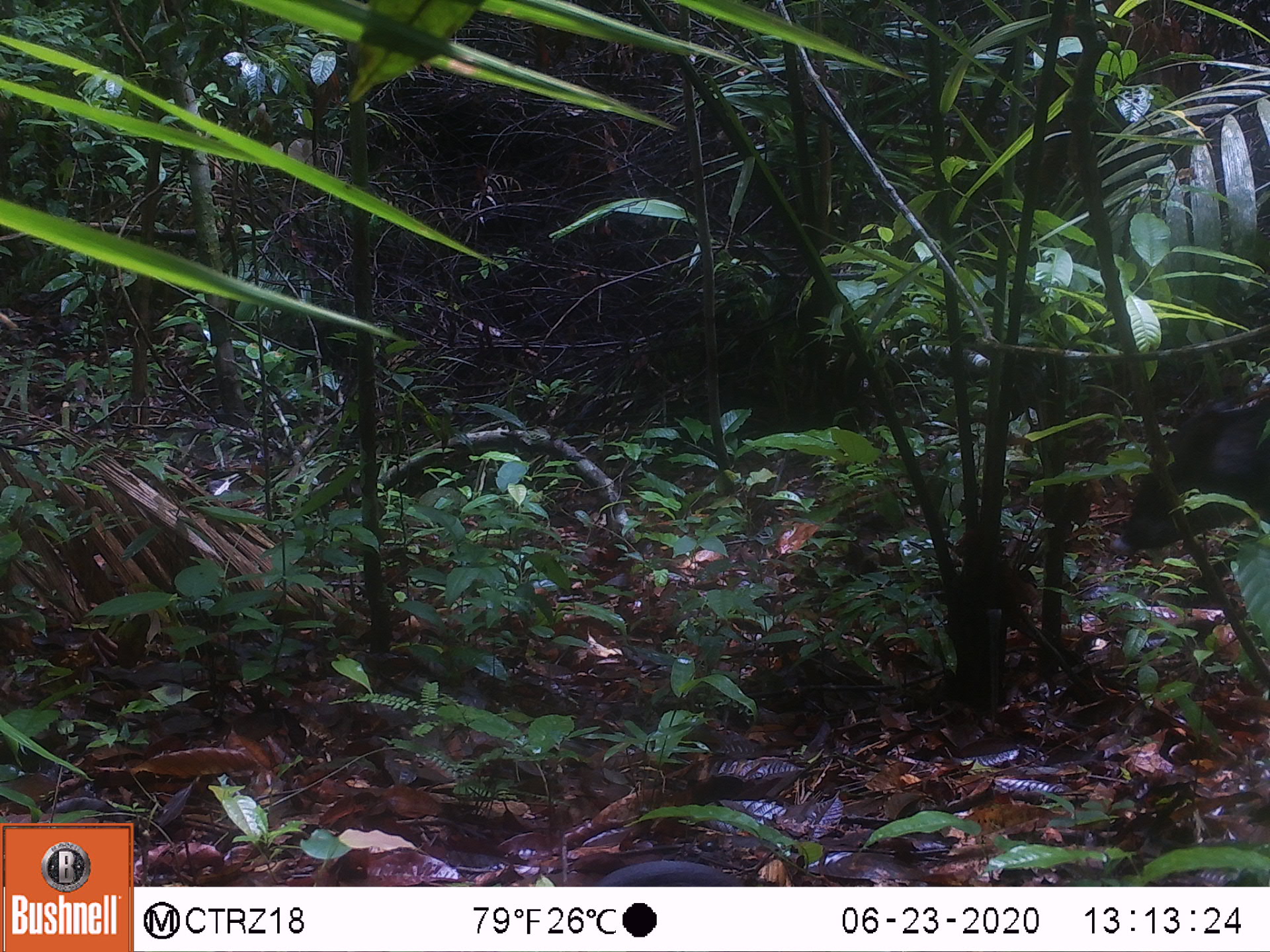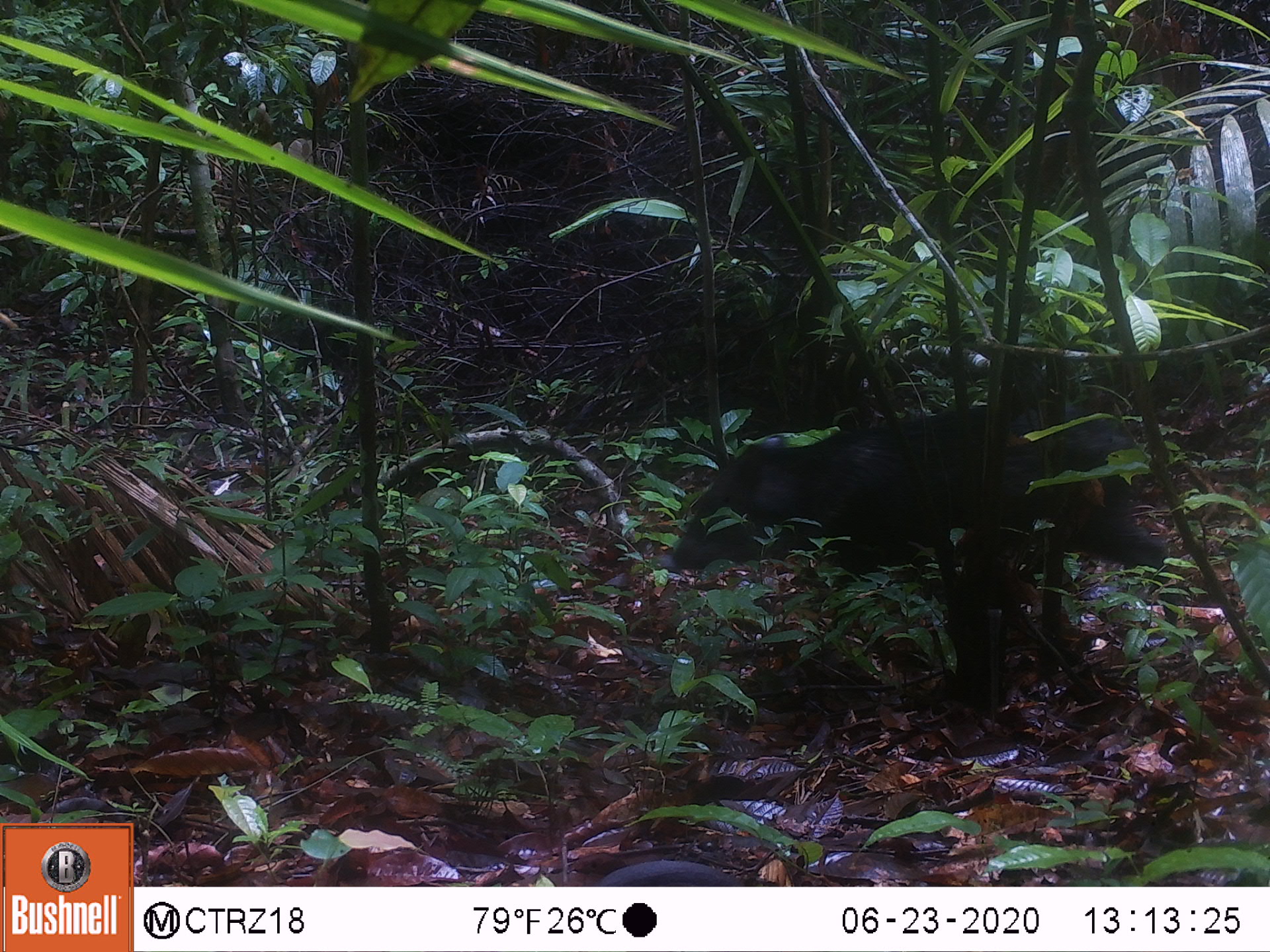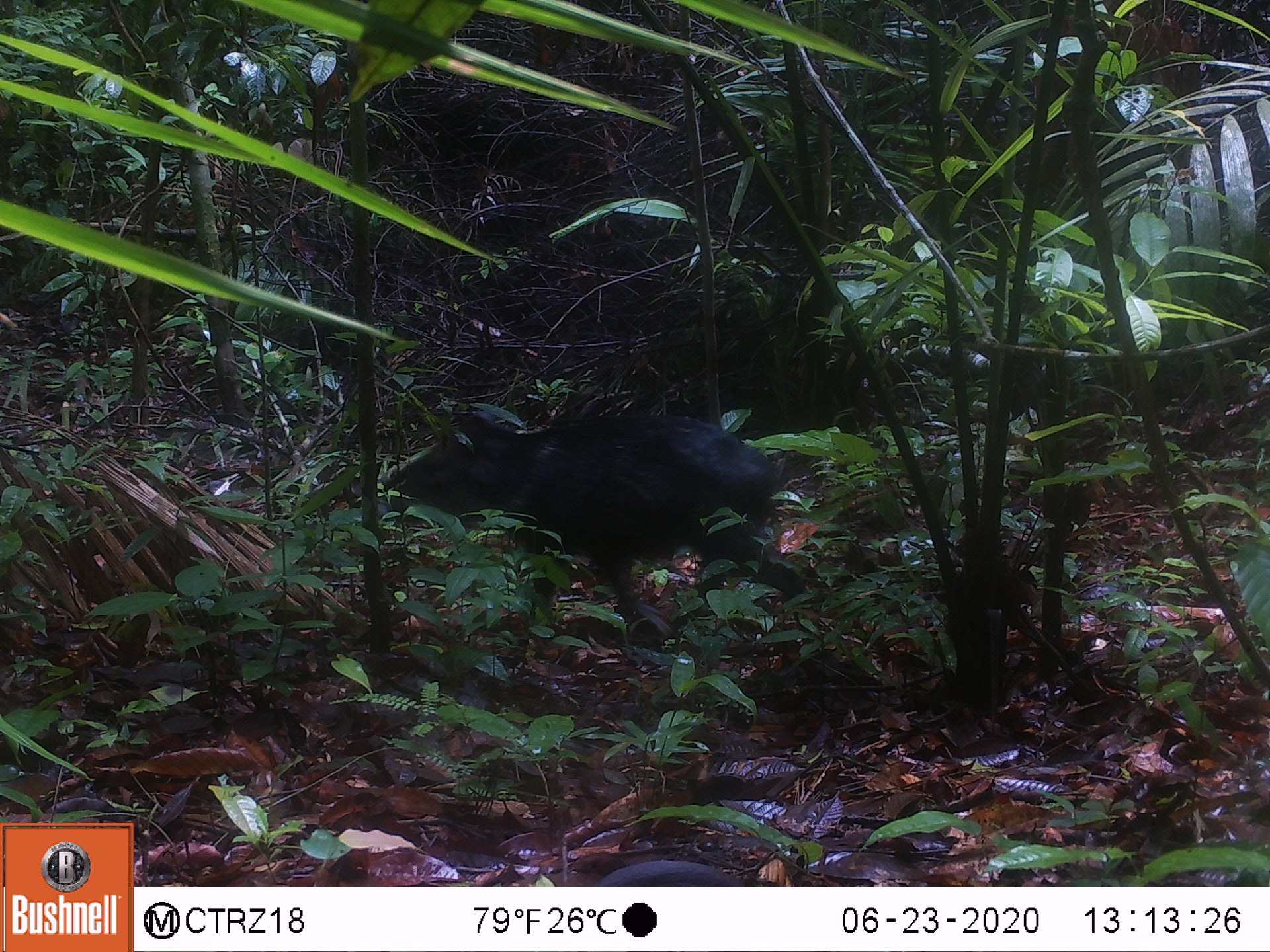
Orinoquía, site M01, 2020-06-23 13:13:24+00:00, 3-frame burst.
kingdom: Animalia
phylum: Chordata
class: Mammalia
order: Artiodactyla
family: Tayassuidae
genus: Pecari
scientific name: Pecari tajacu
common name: collared peccary